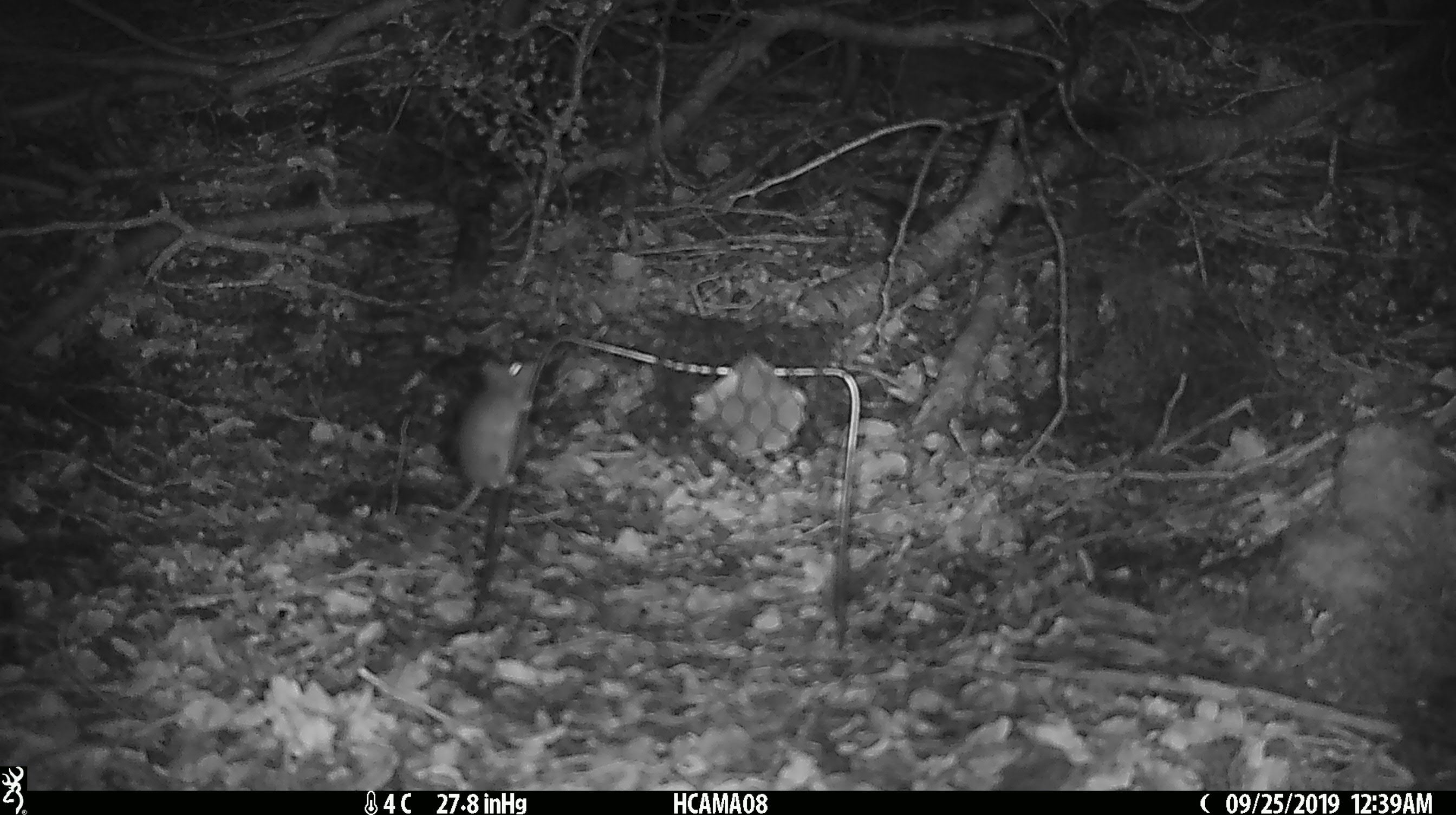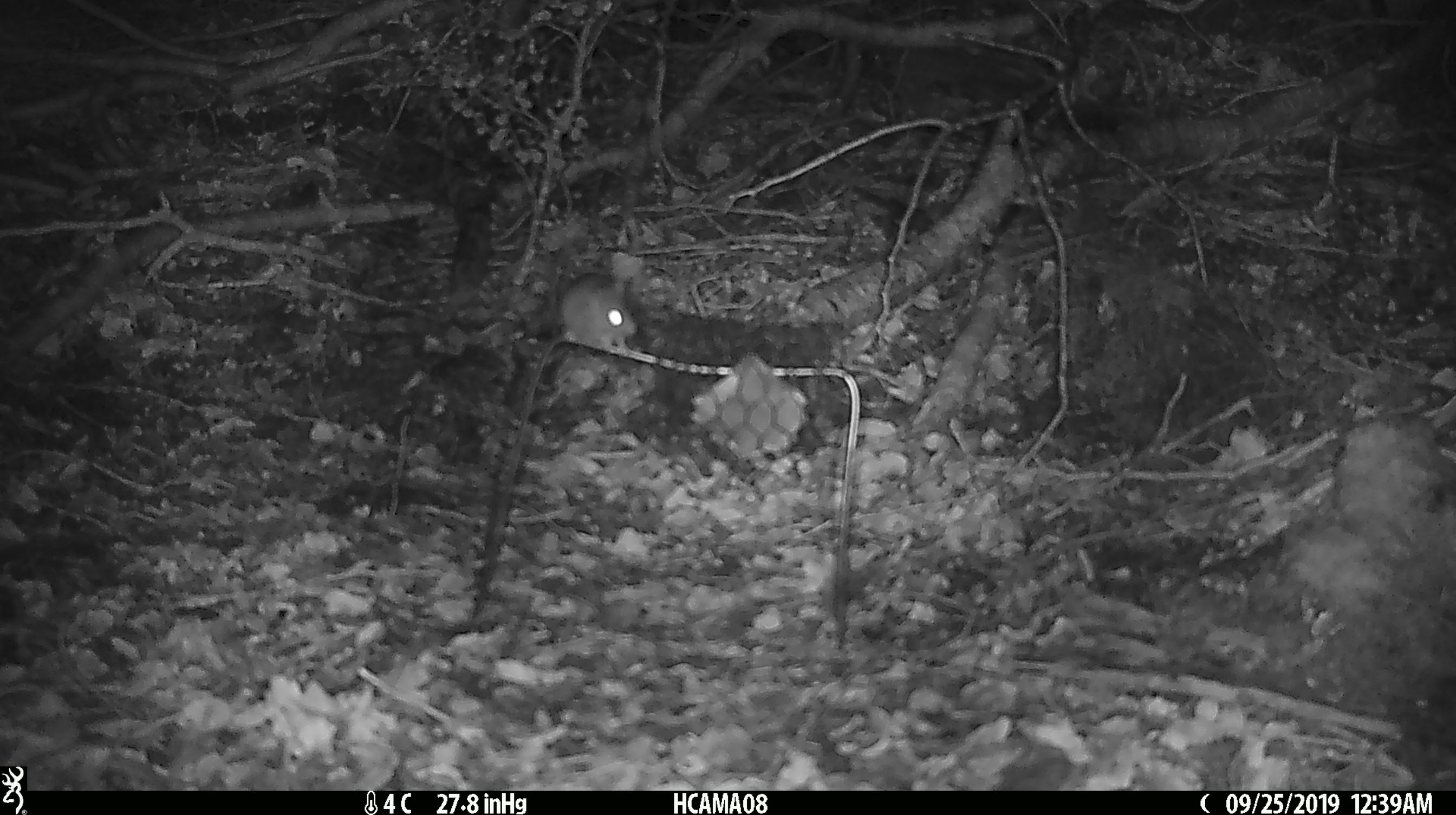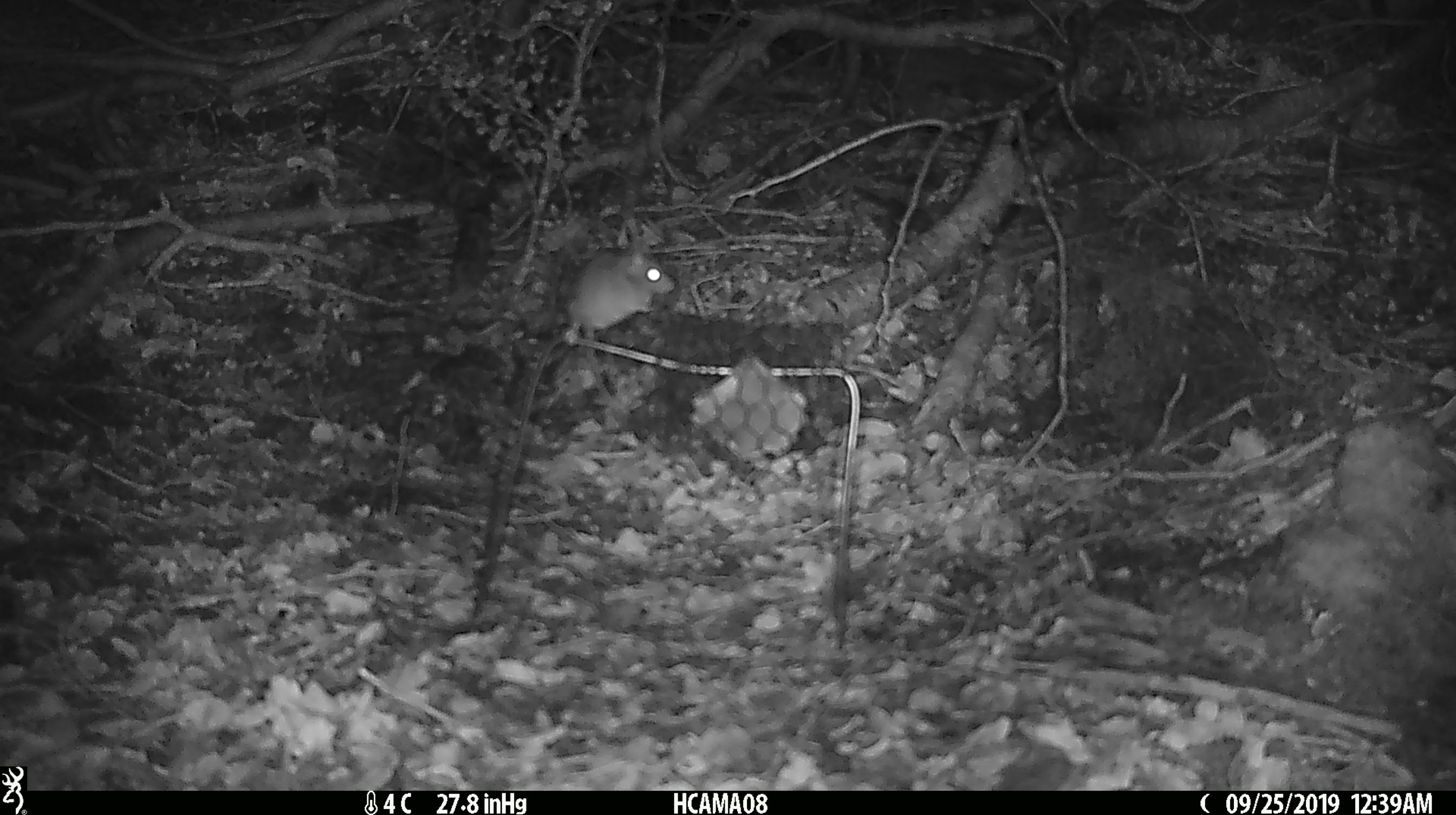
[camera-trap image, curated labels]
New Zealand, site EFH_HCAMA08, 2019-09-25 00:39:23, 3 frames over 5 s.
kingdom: Animalia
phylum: Chordata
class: Mammalia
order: Rodentia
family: Muridae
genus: Mus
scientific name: Mus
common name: mouse